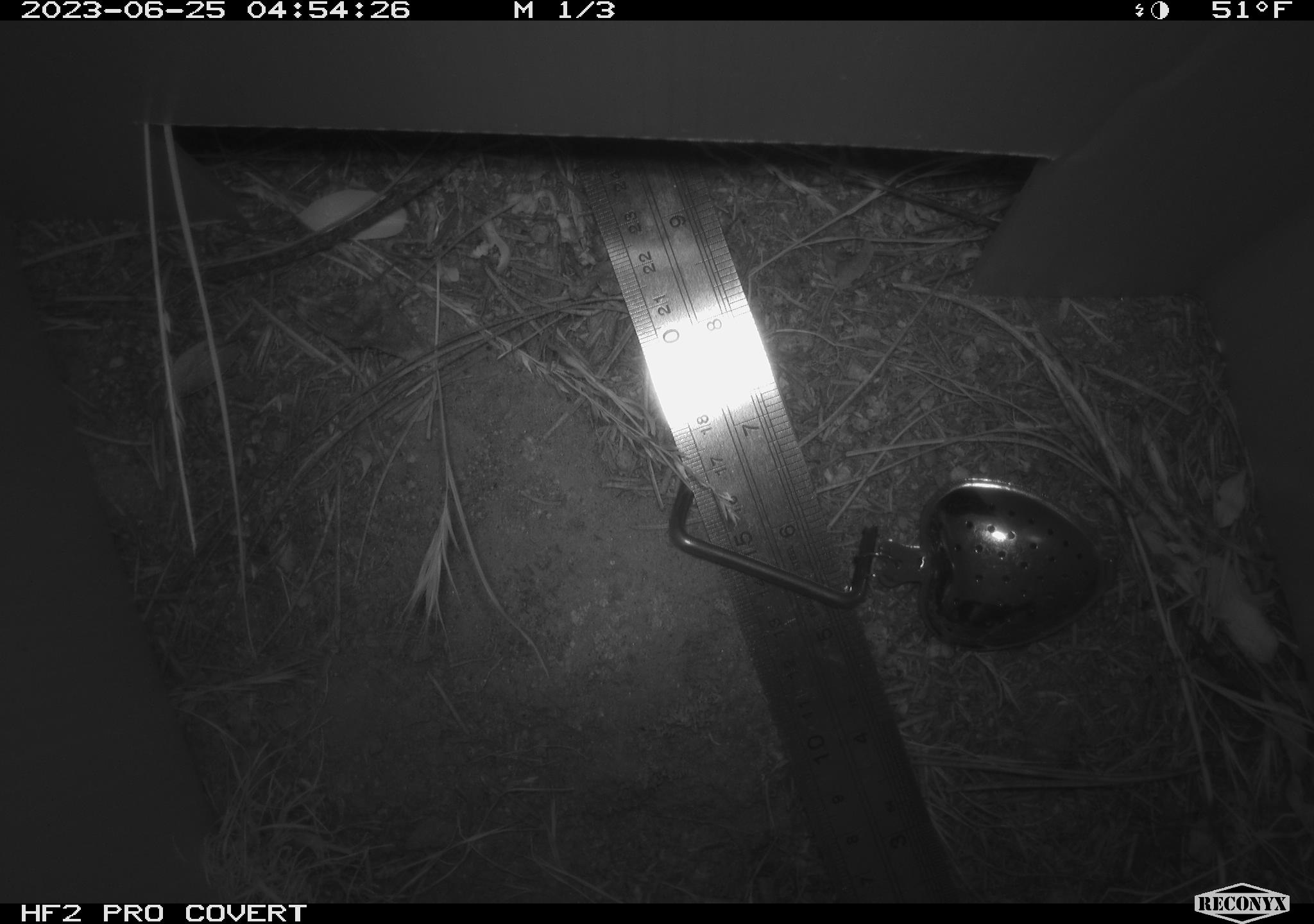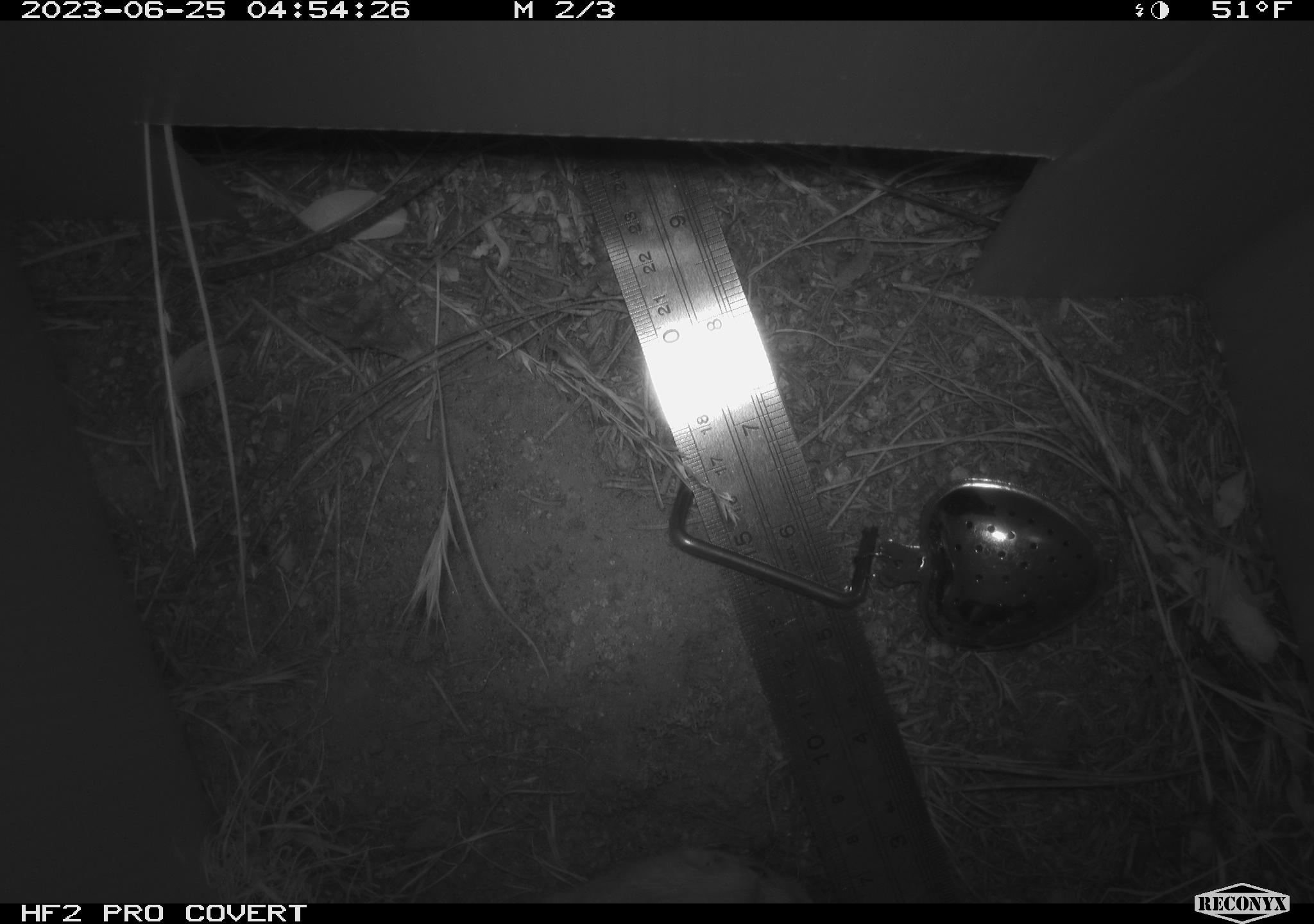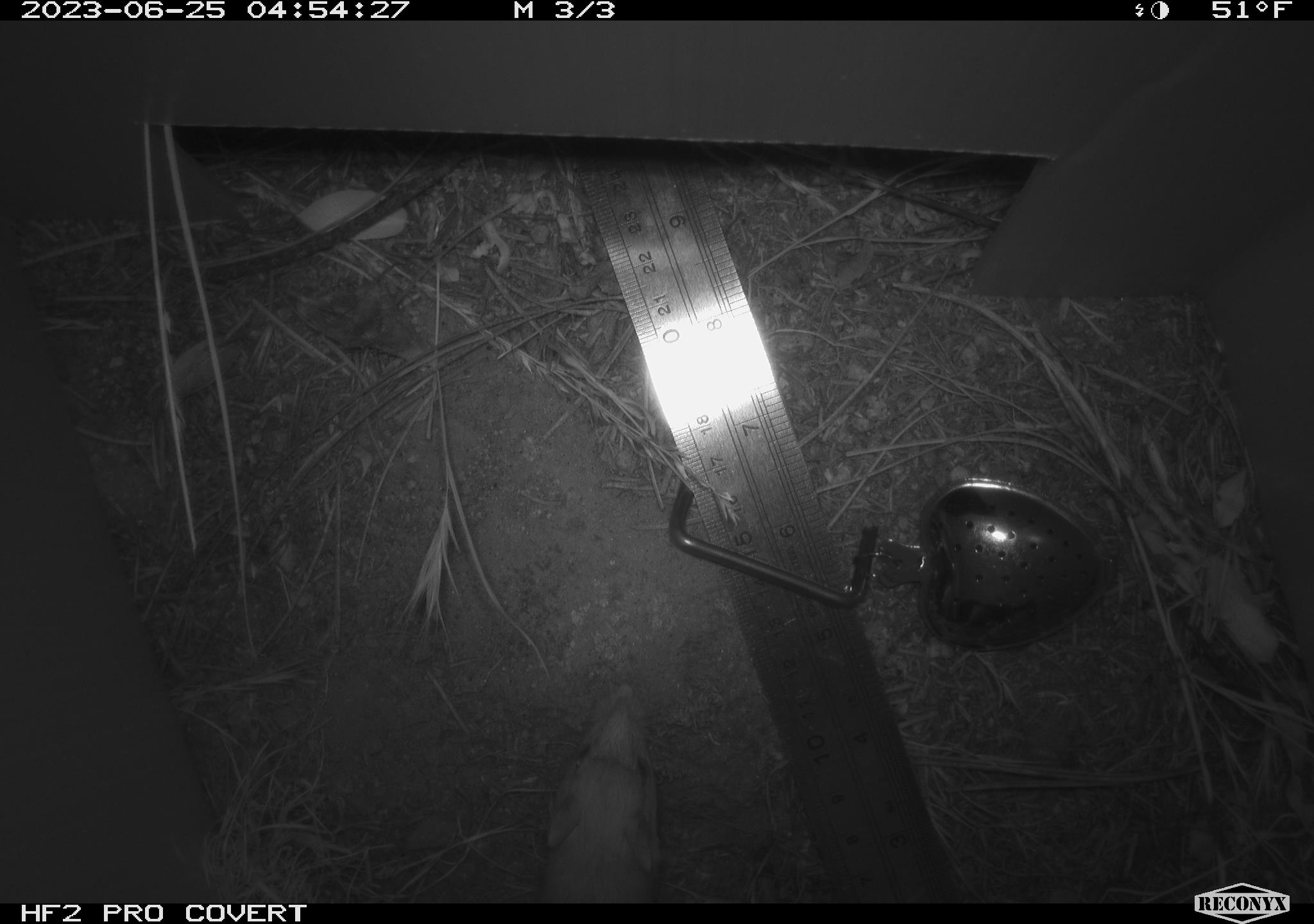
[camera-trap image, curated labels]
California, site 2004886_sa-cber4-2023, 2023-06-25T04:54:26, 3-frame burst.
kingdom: Animalia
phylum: Chordata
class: Mammalia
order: Rodentia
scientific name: Rodentia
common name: rodent